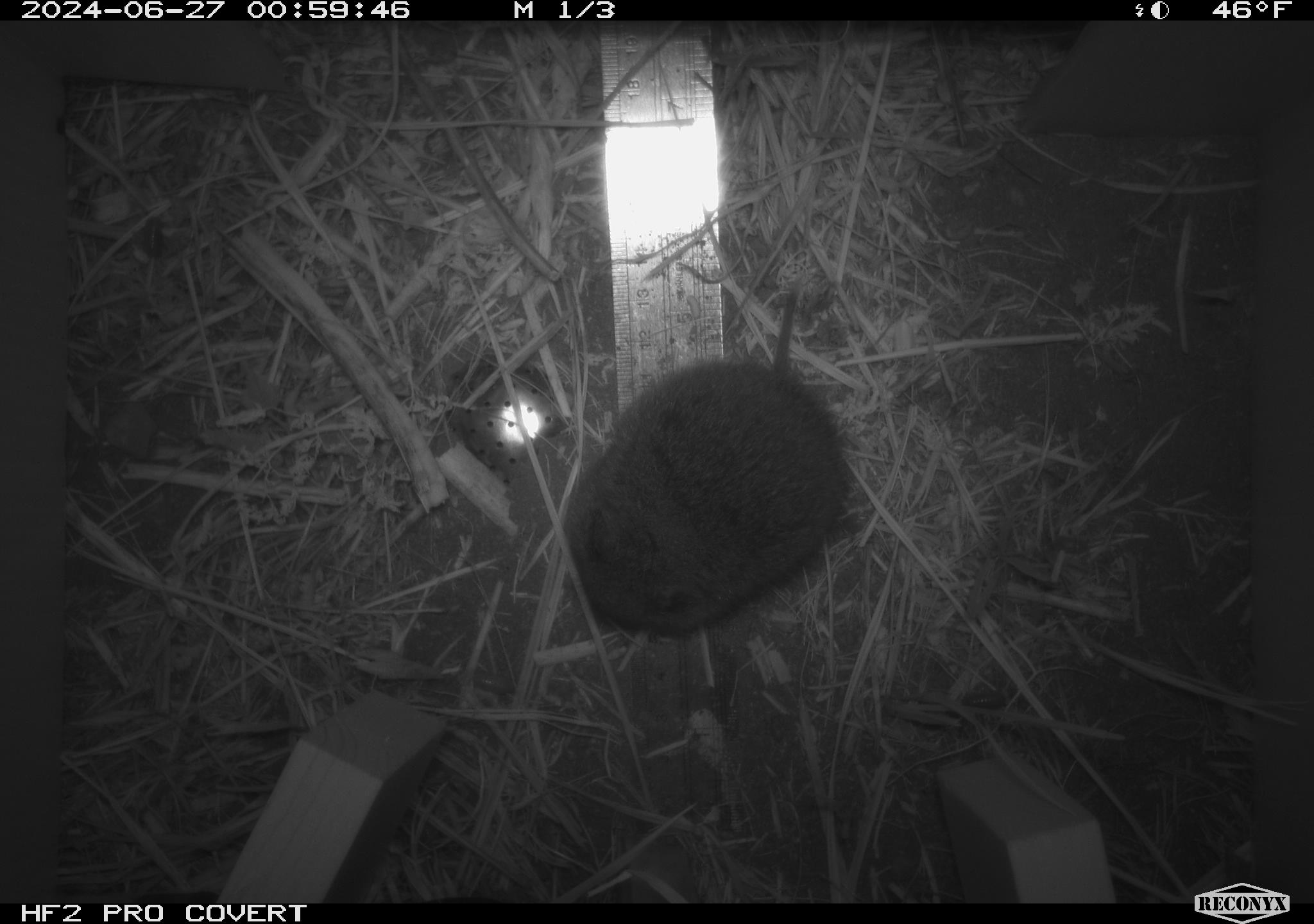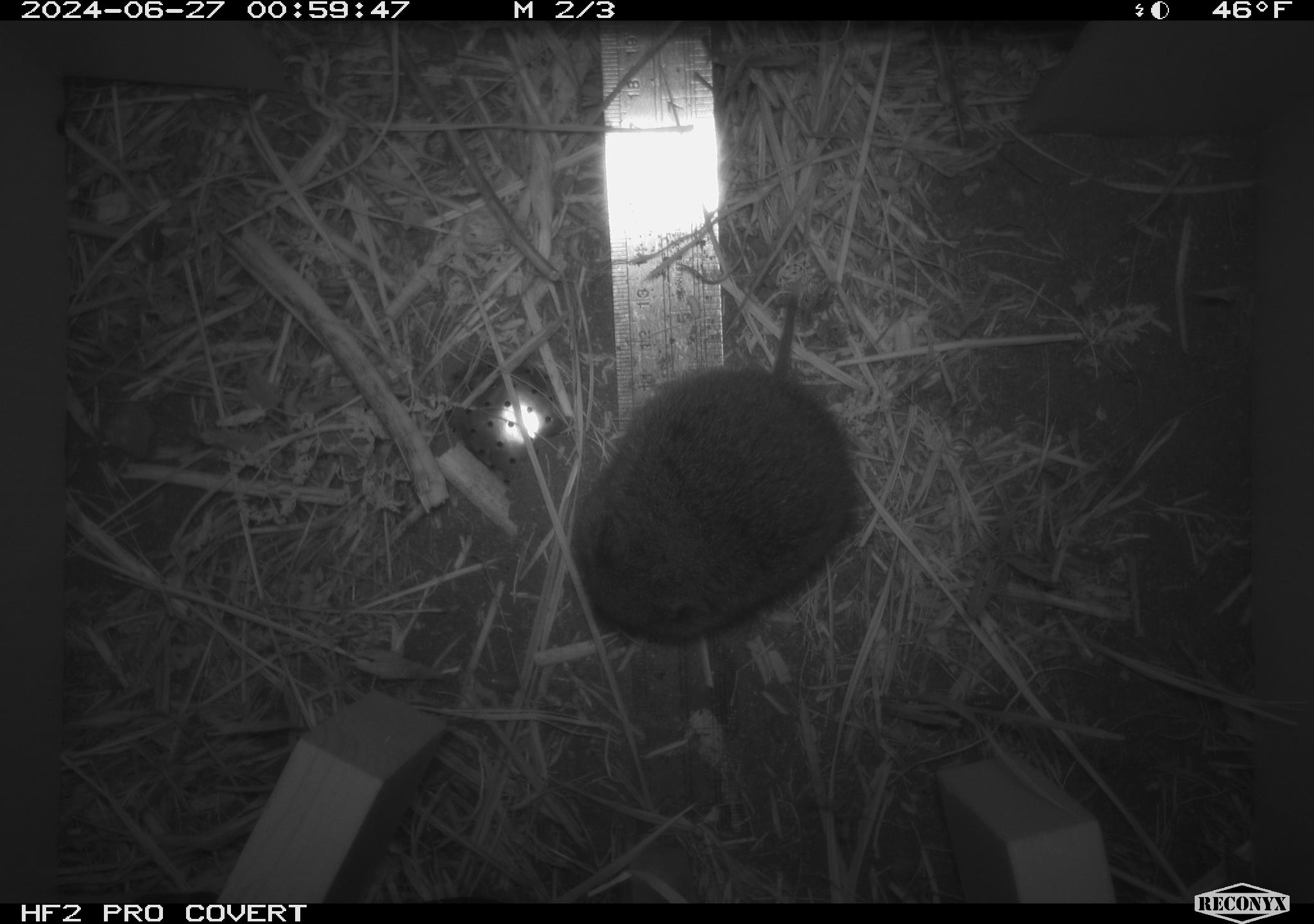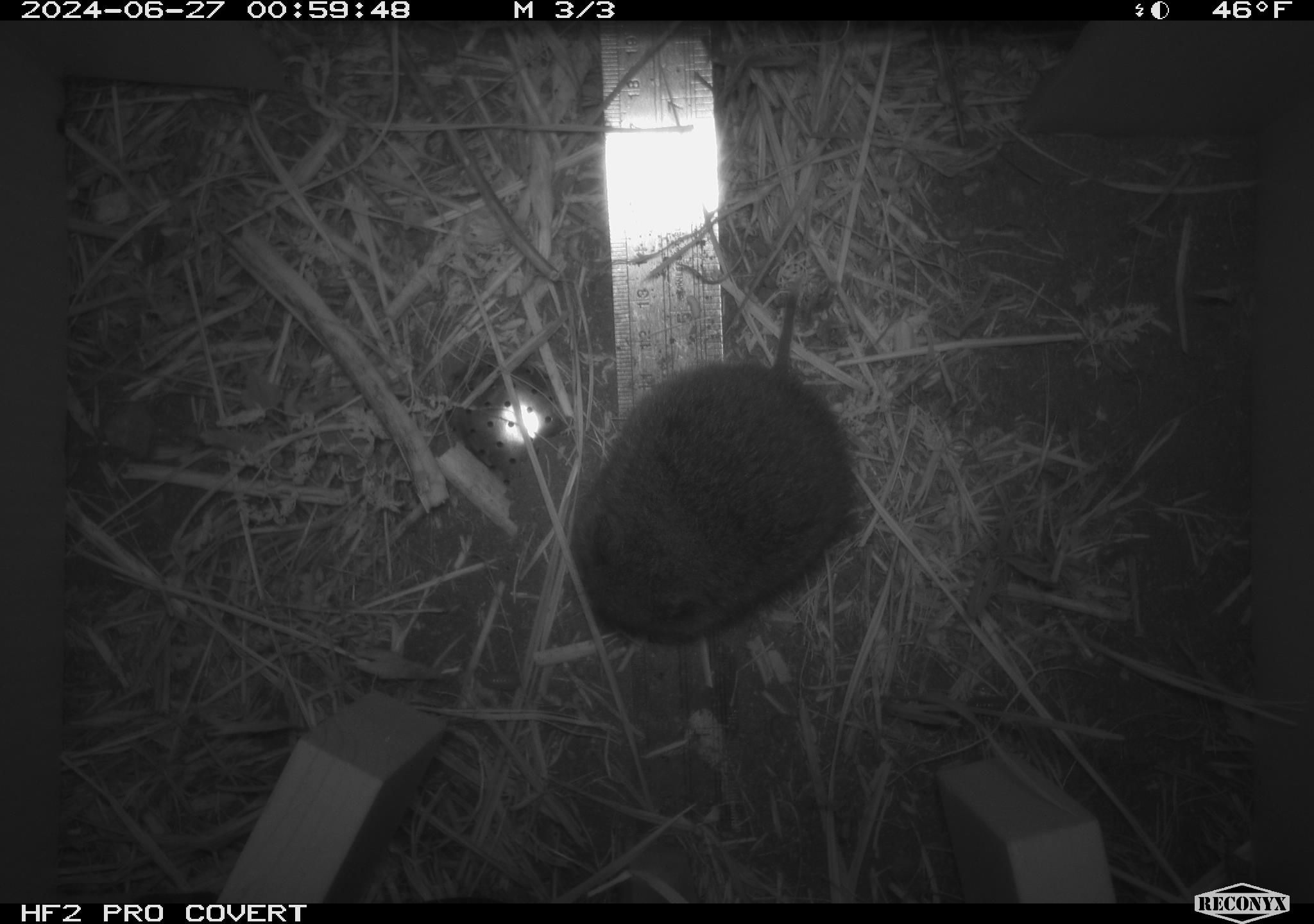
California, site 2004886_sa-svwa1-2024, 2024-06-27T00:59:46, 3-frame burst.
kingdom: Animalia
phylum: Chordata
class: Mammalia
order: Rodentia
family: Cricetidae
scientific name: Arvicolinae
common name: voles, lemmings, and muskrats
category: arvicolinae subfamily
Arvicolinae subfamily (voles, lemmings, and muskrats) (Arvicolinae).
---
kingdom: Animalia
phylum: Arthropoda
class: Malacostraca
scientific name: Malacostraca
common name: amphipods, crabs, isopods, krill, lobsters and shrimps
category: malacostracan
Malacostracan (amphipods, crabs, isopods, krill, lobsters and shrimps) (Malacostraca).